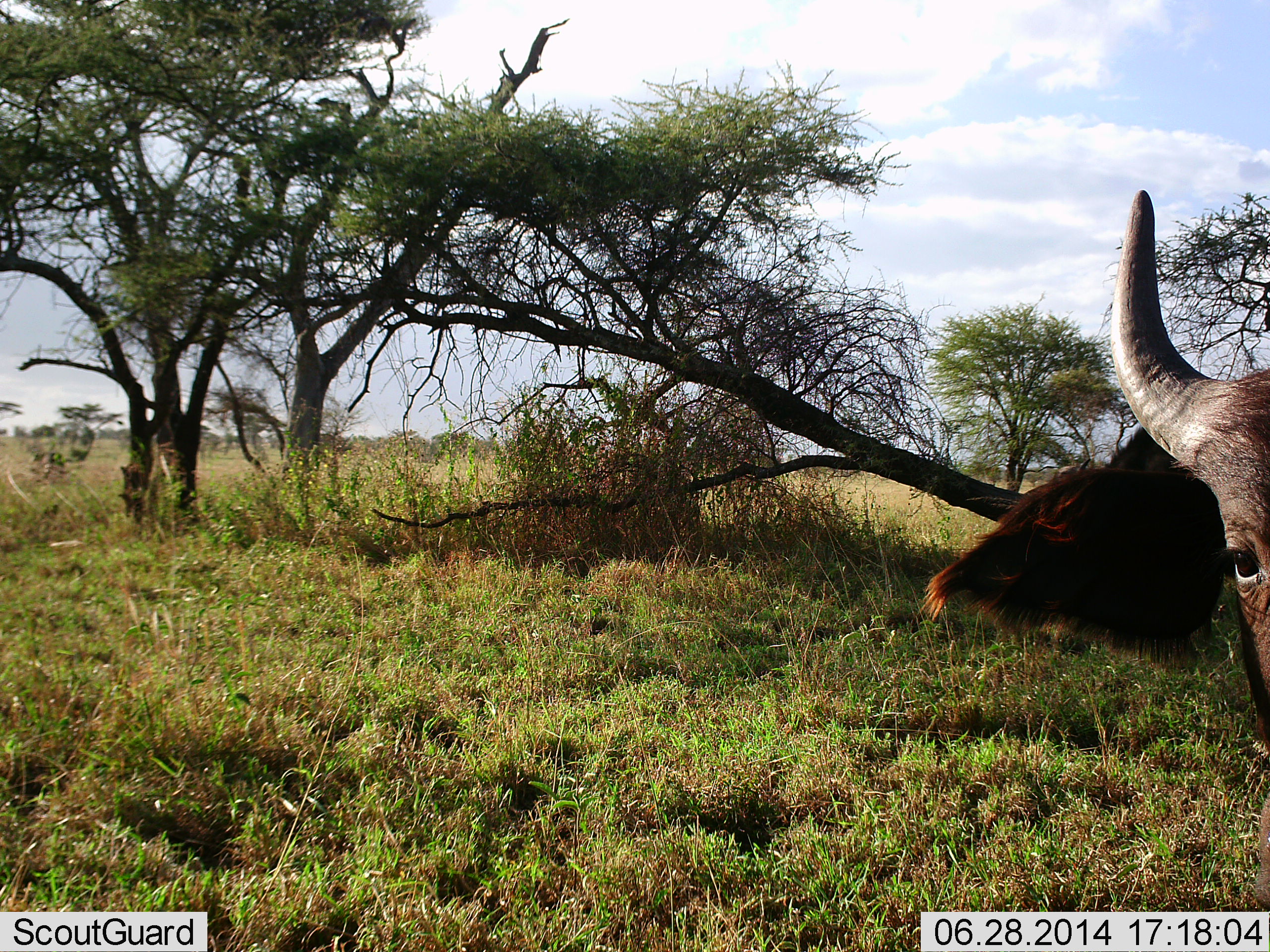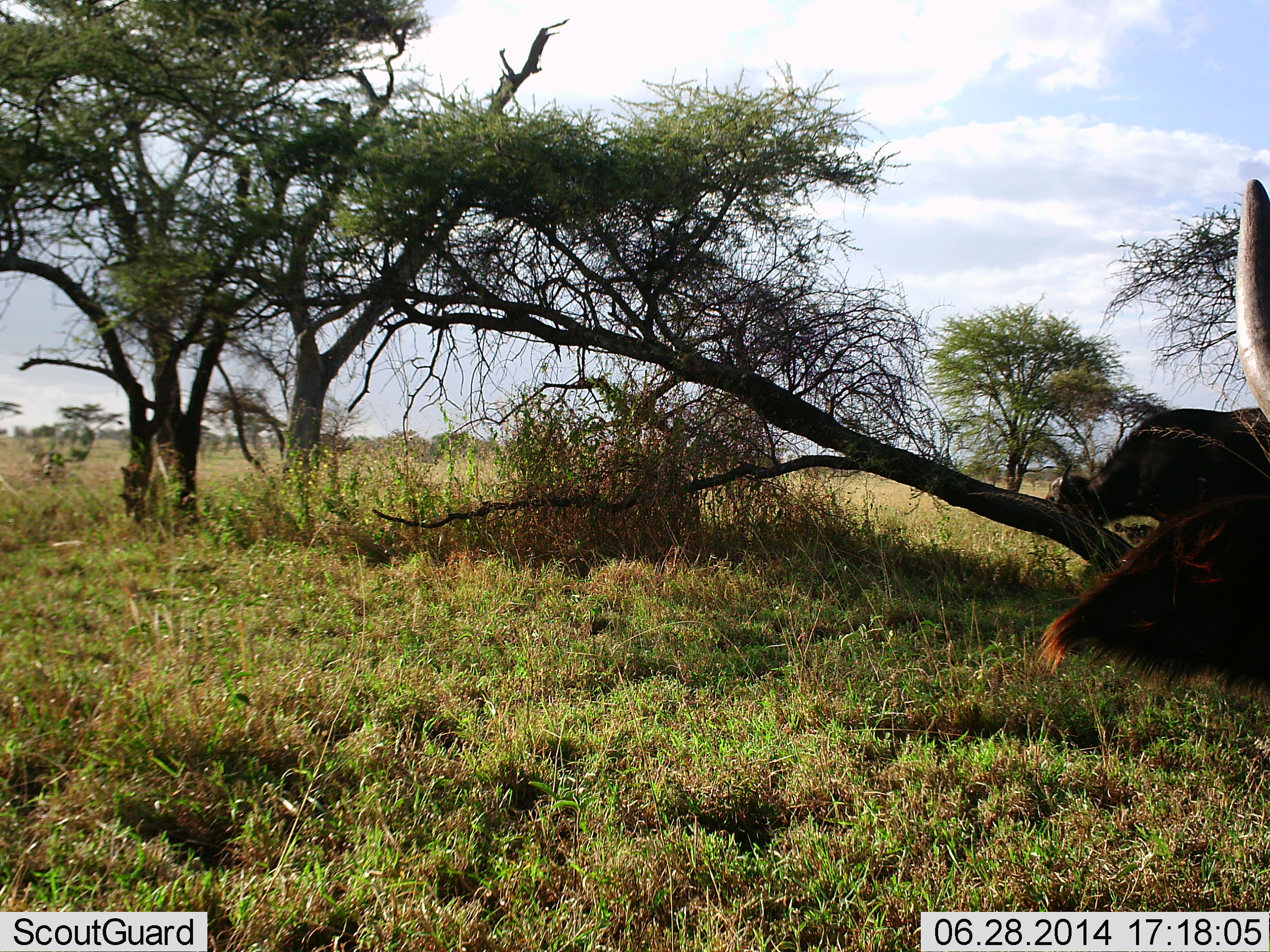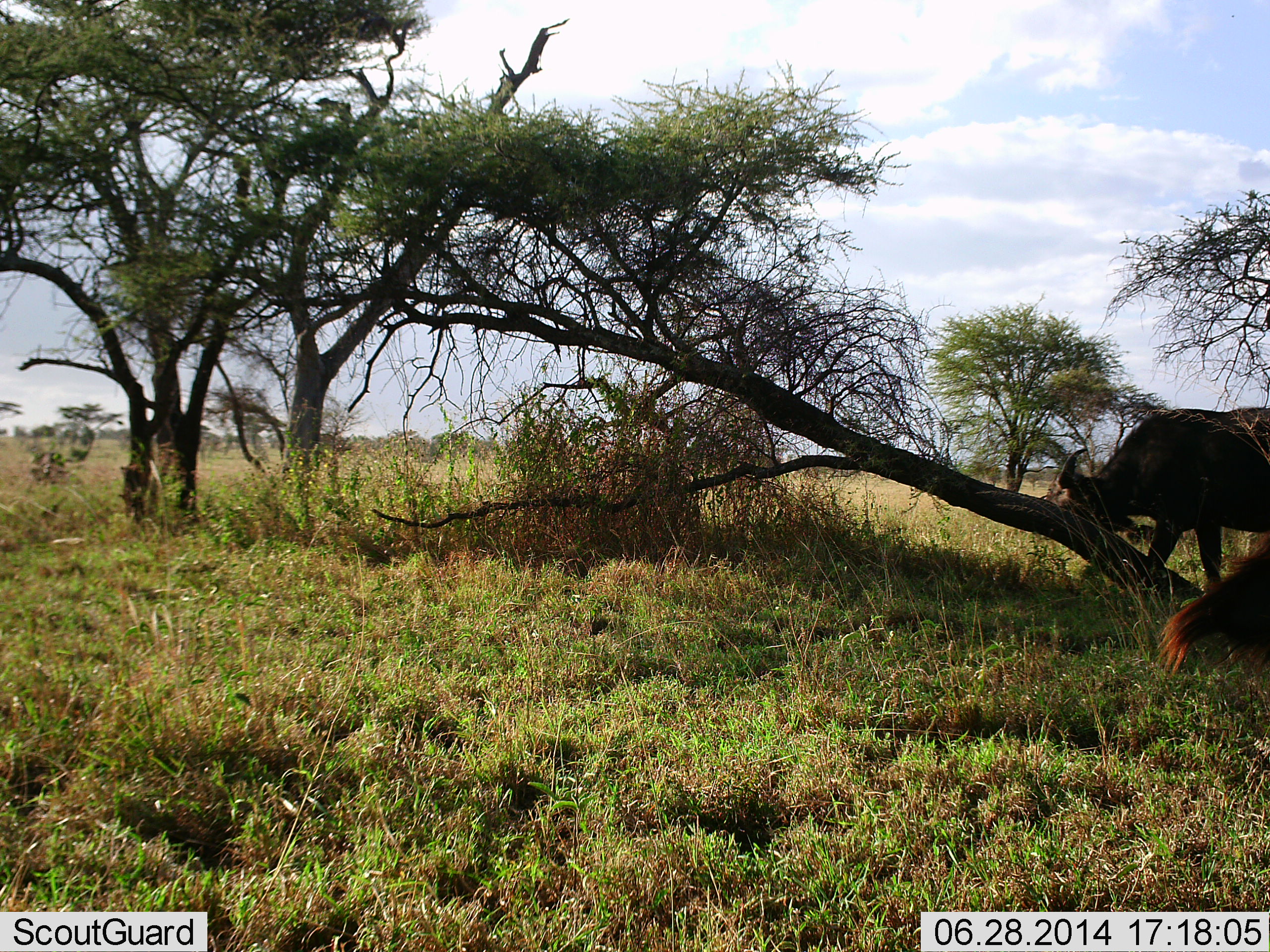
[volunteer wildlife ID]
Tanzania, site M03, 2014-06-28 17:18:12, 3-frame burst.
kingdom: Animalia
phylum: Chordata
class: Mammalia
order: Artiodactyla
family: Bovidae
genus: Syncerus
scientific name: Syncerus caffer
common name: cape buffalo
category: buffalo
Buffalo (cape buffalo) (Syncerus caffer), count 2. Behavior (volunteer vote fractions): standing 60%, resting 10%, moving 0%, interacting 10%. Young present (vote fraction): 0%. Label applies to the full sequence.